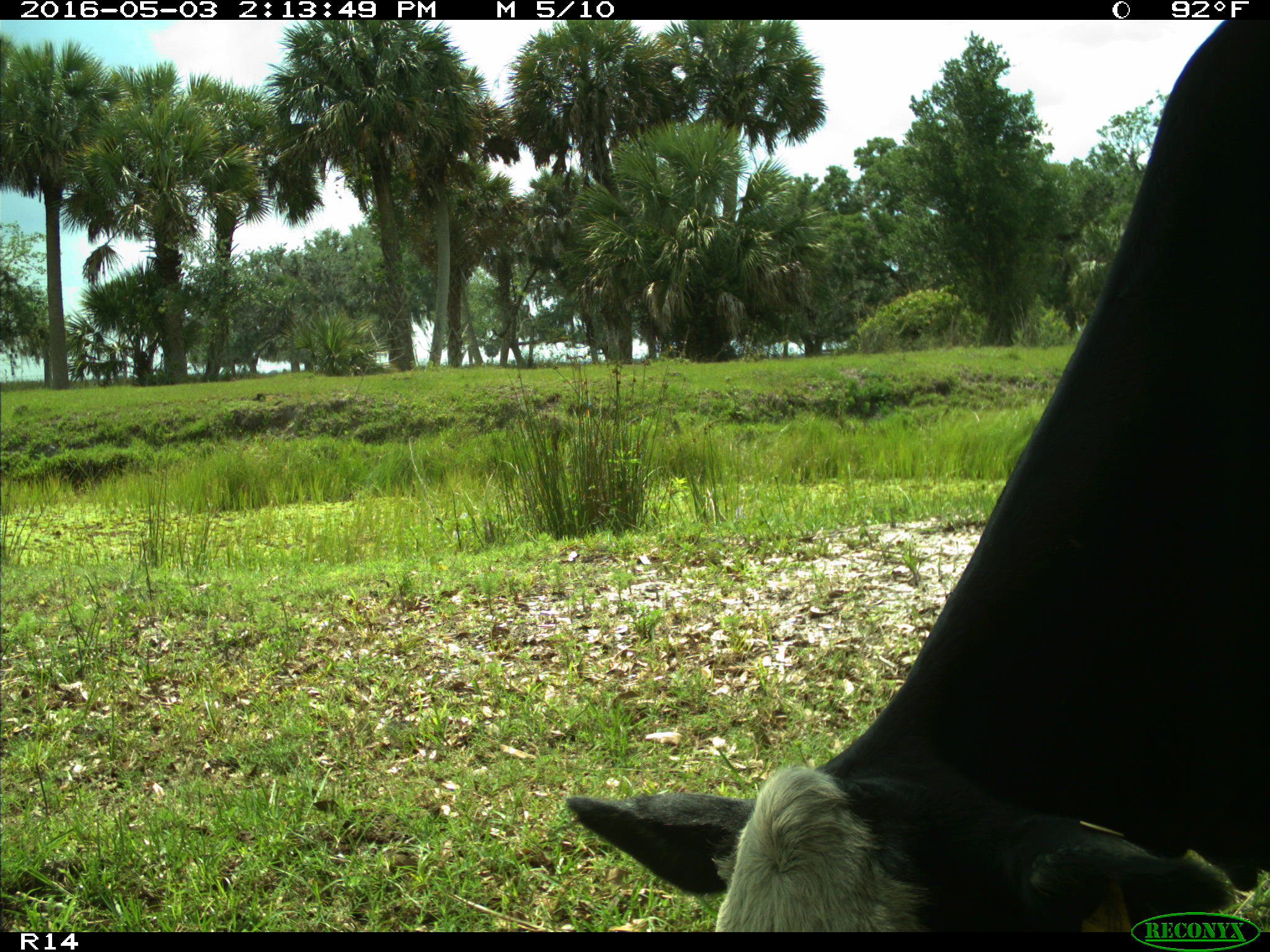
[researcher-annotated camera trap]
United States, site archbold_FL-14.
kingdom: Animalia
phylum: Chordata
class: Mammalia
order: Artiodactyla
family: Bovidae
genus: Bos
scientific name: Bos taurus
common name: domestic cow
Bos taurus (domestic cow).